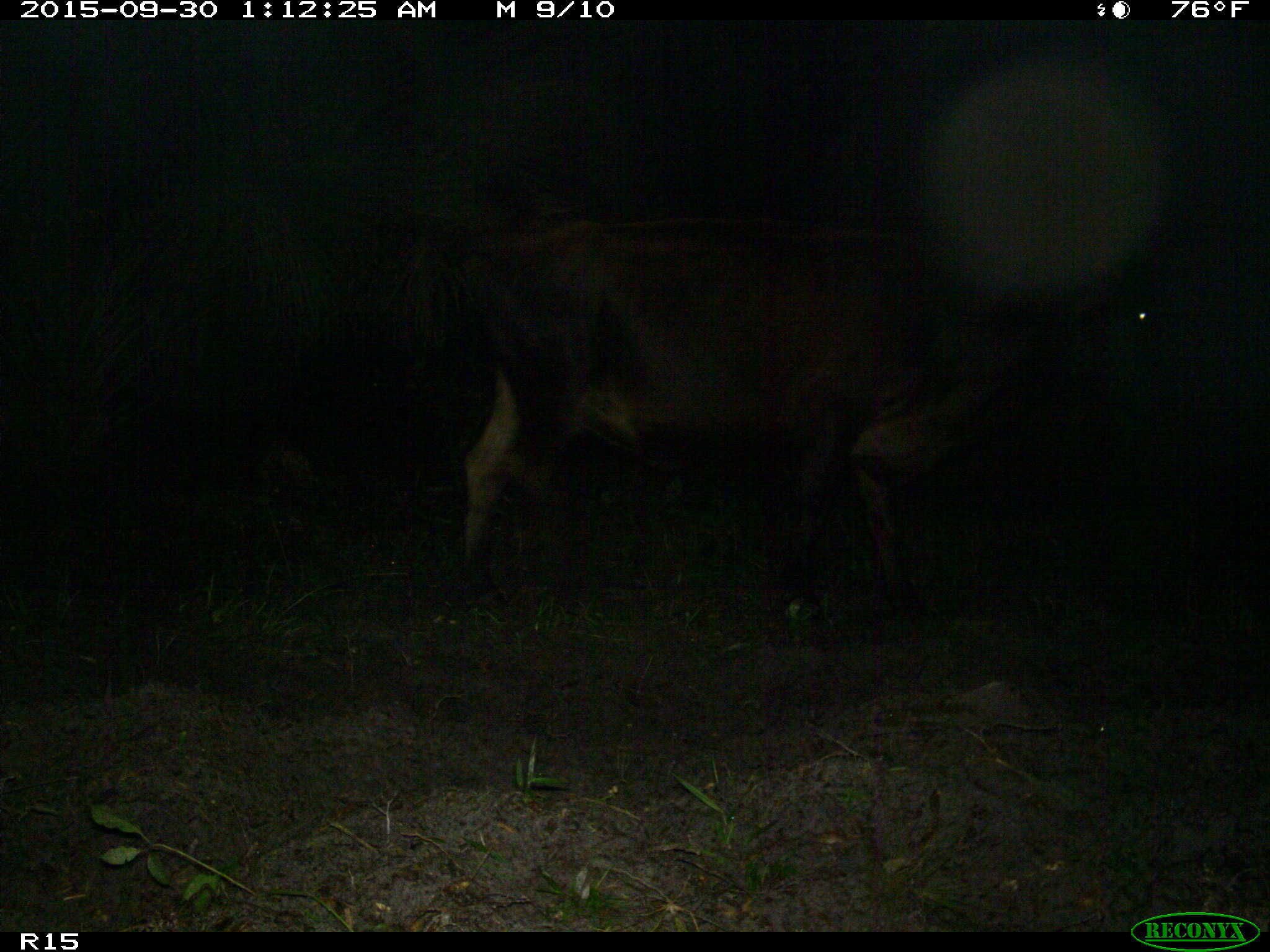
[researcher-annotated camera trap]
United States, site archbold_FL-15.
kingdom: Animalia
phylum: Chordata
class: Mammalia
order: Artiodactyla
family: Bovidae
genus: Bos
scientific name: Bos taurus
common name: domestic cow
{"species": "Bos taurus (domestic cow)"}